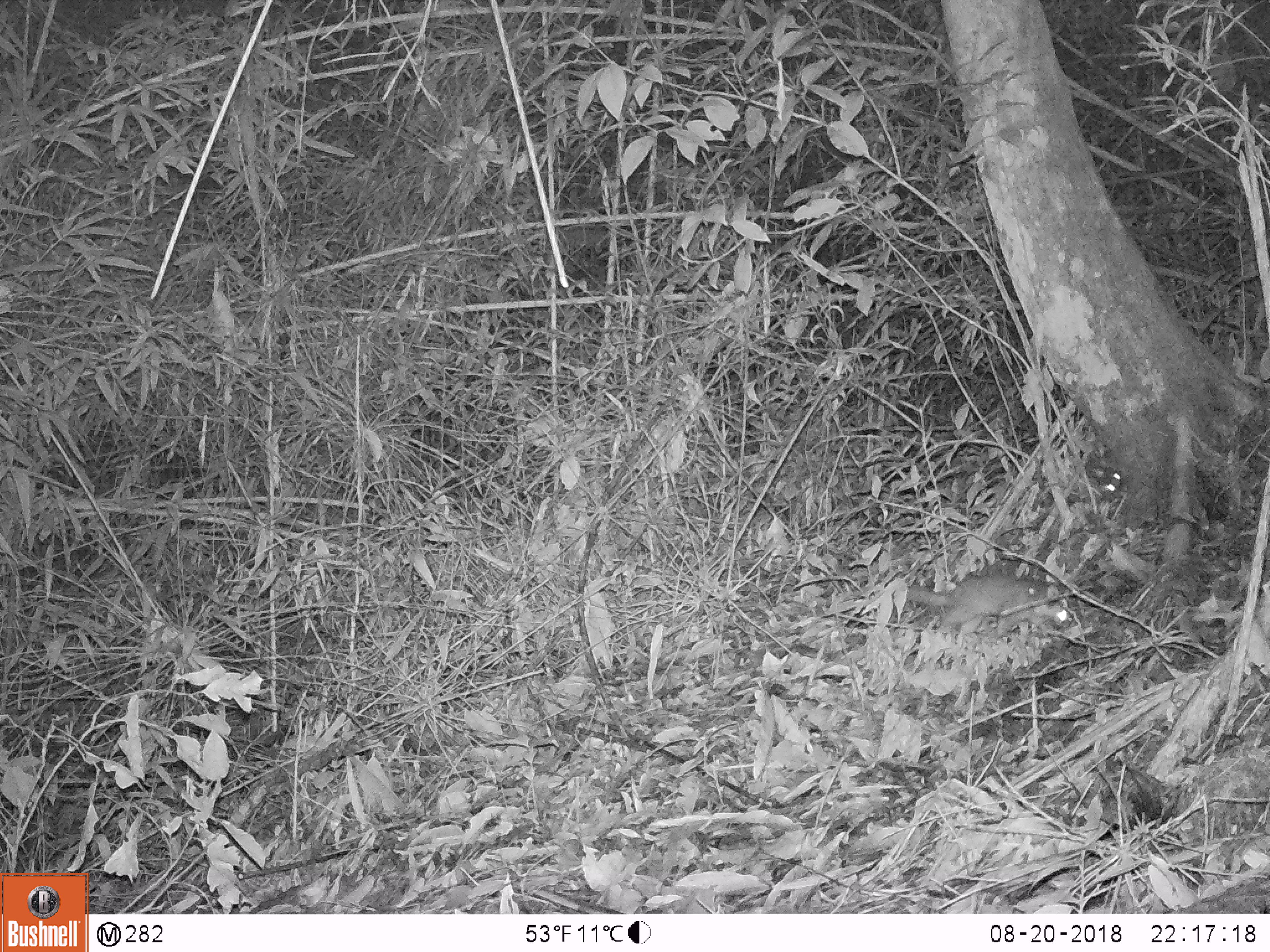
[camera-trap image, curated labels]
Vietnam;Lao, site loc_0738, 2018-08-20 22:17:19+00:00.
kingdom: Animalia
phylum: Chordata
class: Mammalia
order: Carnivora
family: Mustelidae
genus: Melogale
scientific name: Melogale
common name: ferret badger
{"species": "ferret badger (Melogale)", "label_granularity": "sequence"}